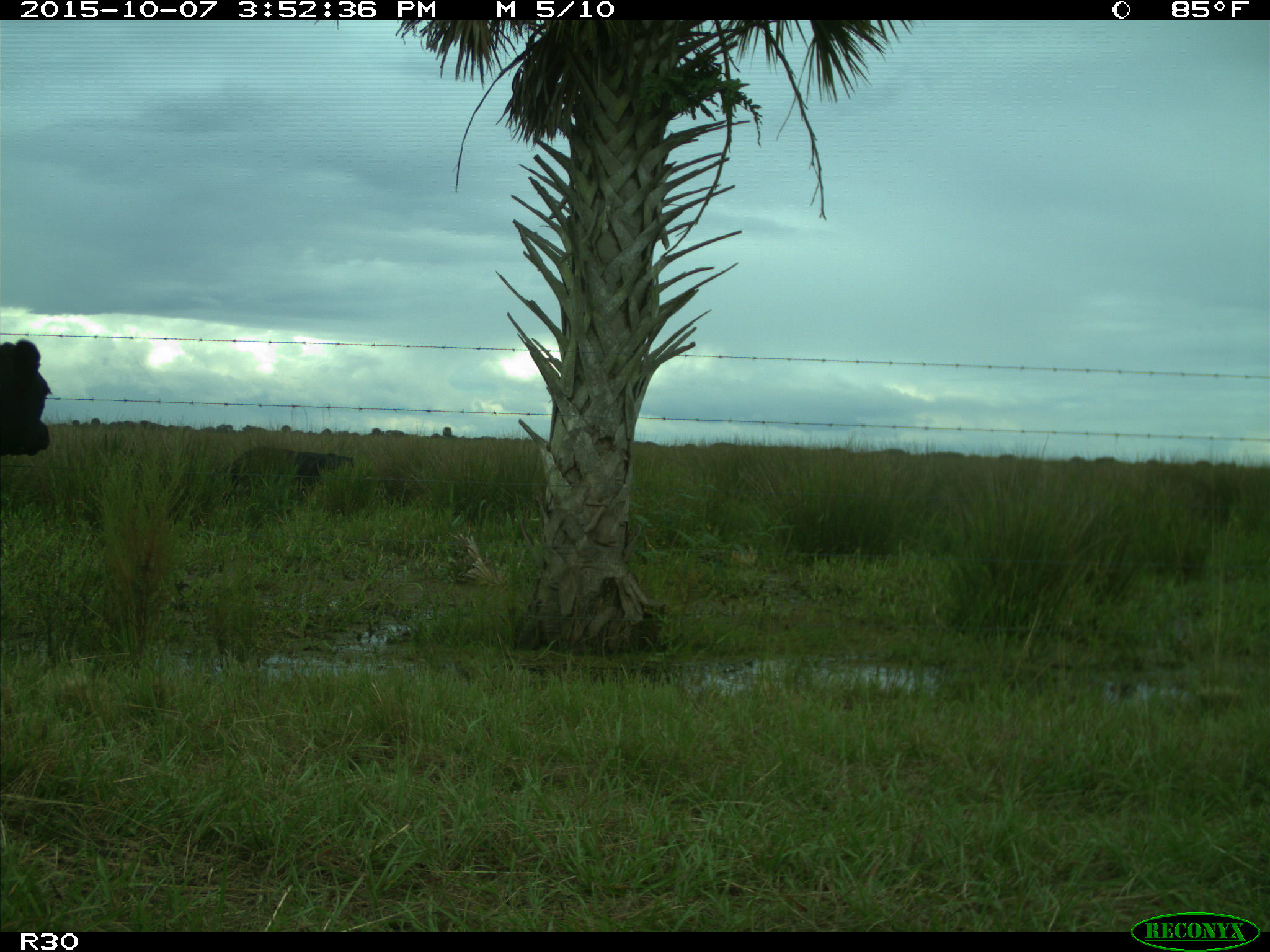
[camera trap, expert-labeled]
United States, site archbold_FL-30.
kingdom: Animalia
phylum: Chordata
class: Mammalia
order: Artiodactyla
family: Bovidae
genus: Bos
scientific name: Bos taurus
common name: domestic cow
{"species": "Bos taurus (domestic cow)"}